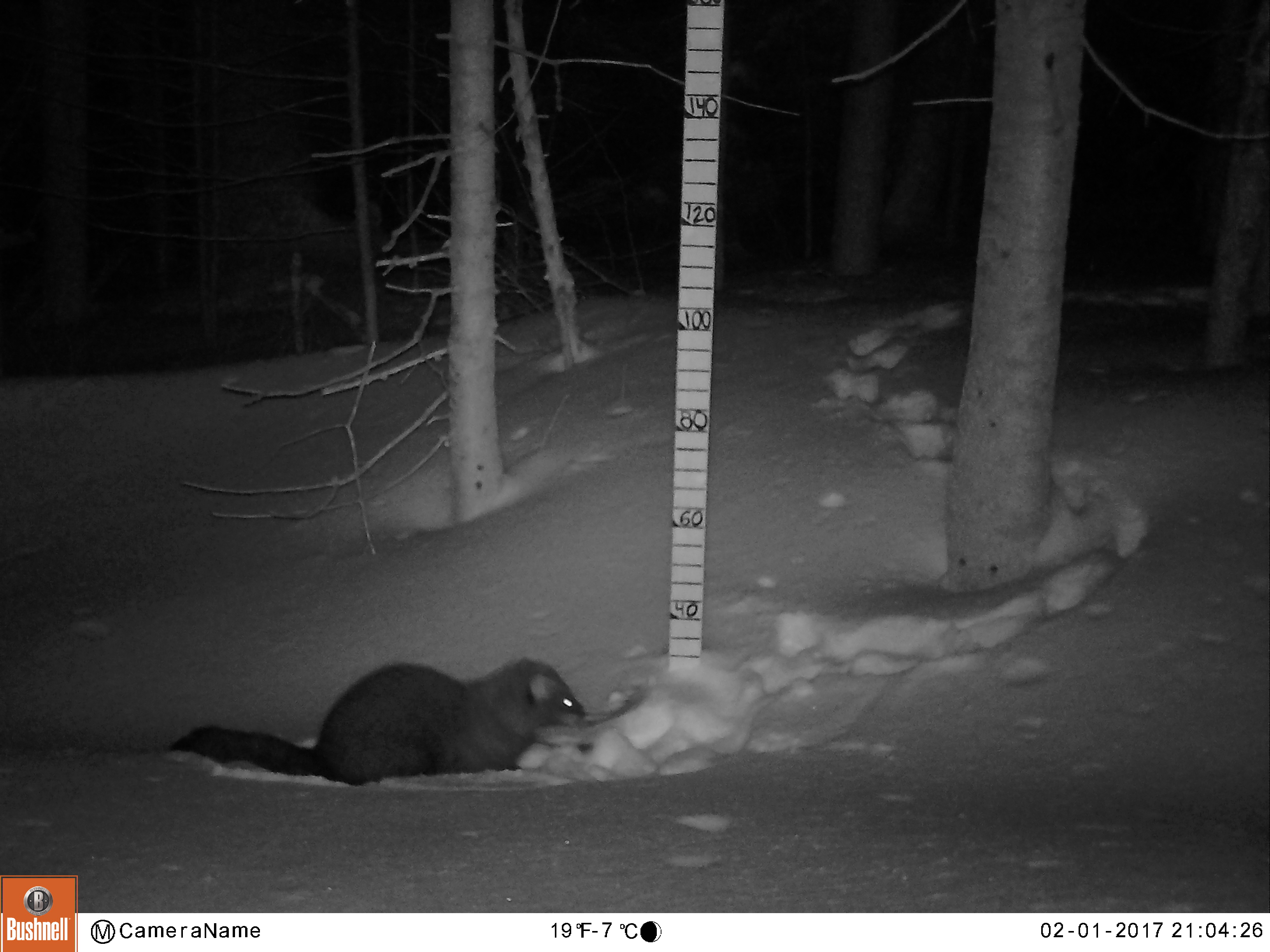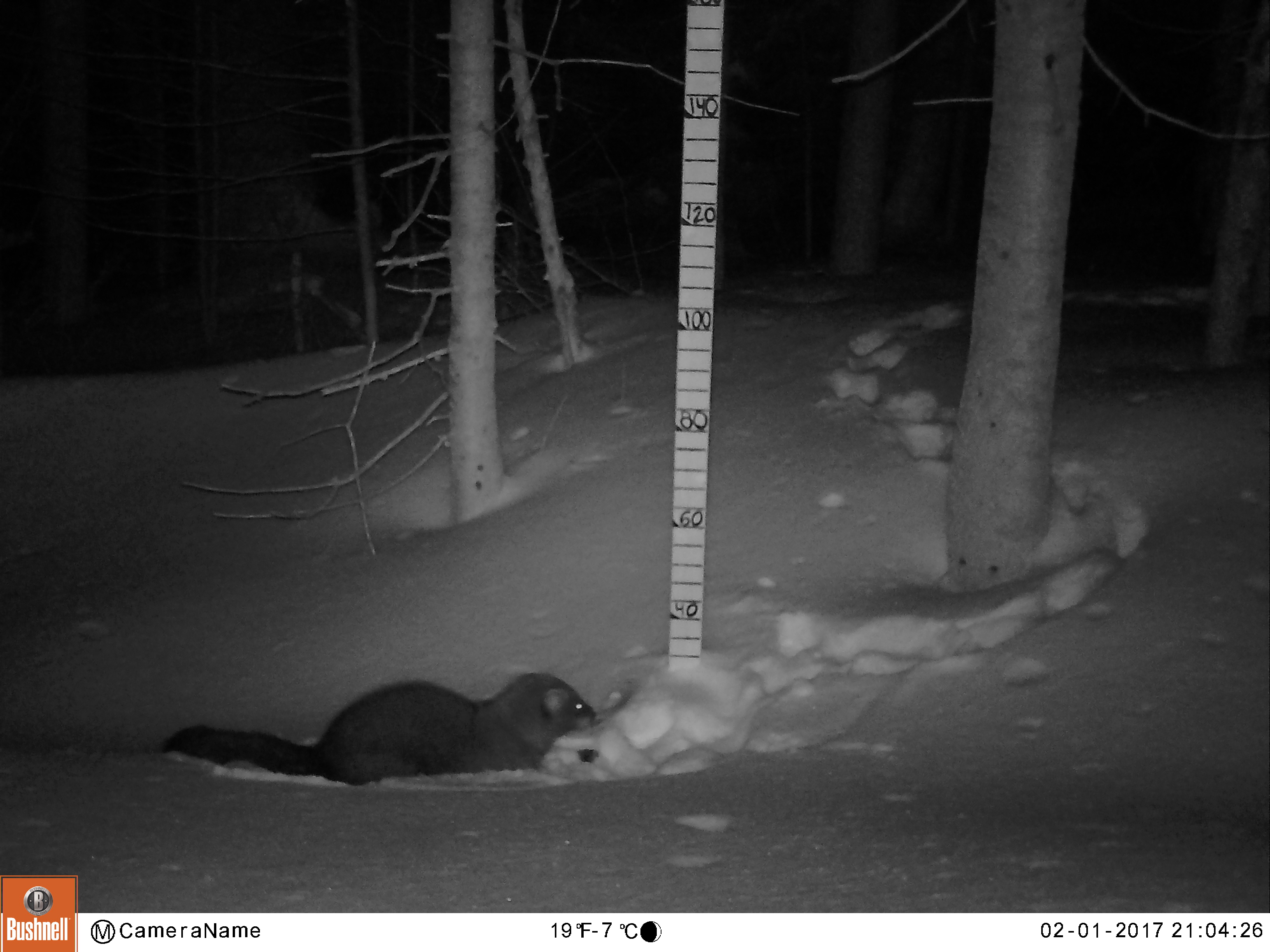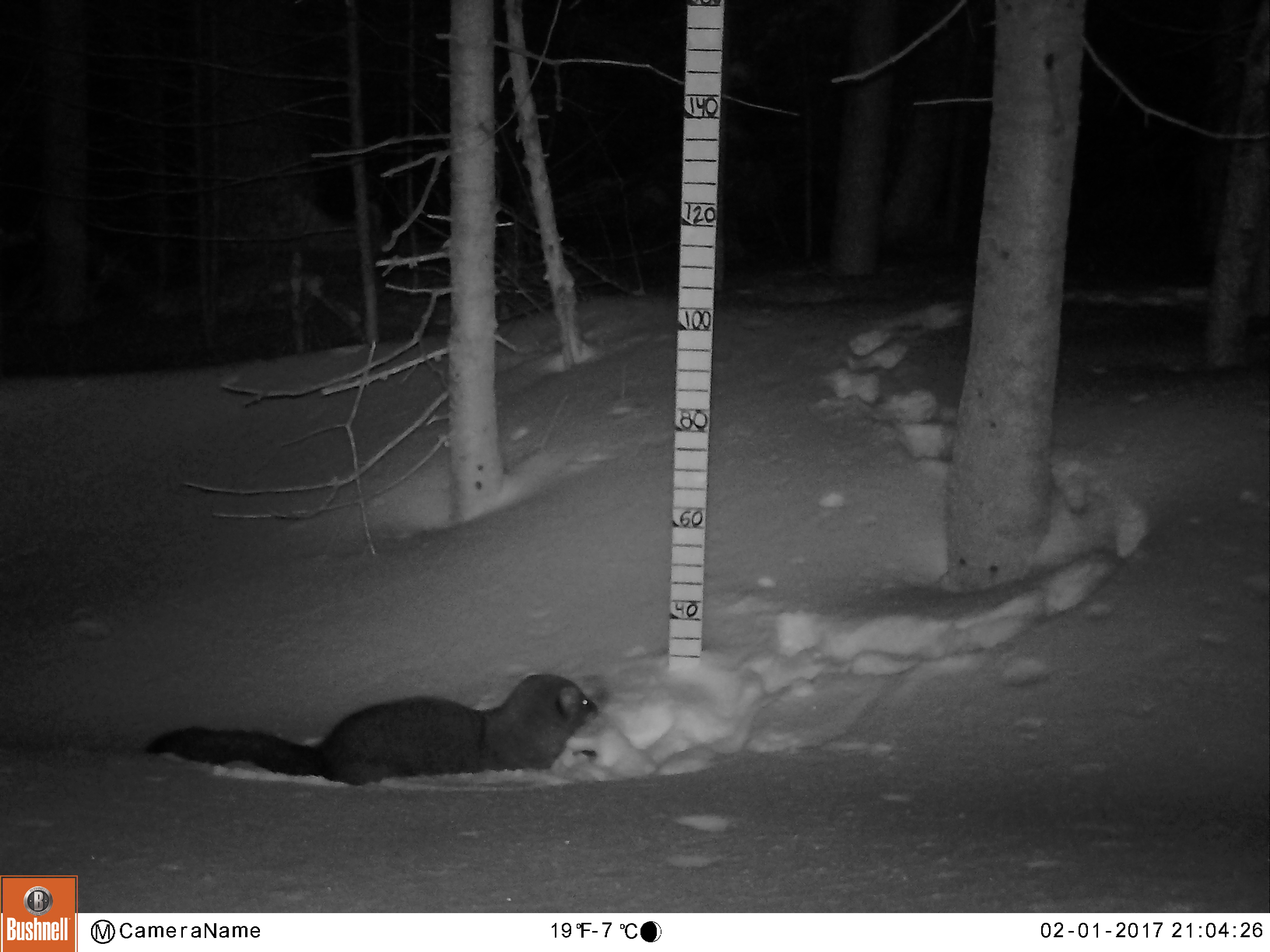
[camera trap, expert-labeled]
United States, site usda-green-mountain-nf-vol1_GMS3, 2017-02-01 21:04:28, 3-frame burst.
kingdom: Animalia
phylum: Chordata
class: Mammalia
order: Carnivora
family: Mustelidae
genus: Pekania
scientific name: Pekania pennanti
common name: fisher